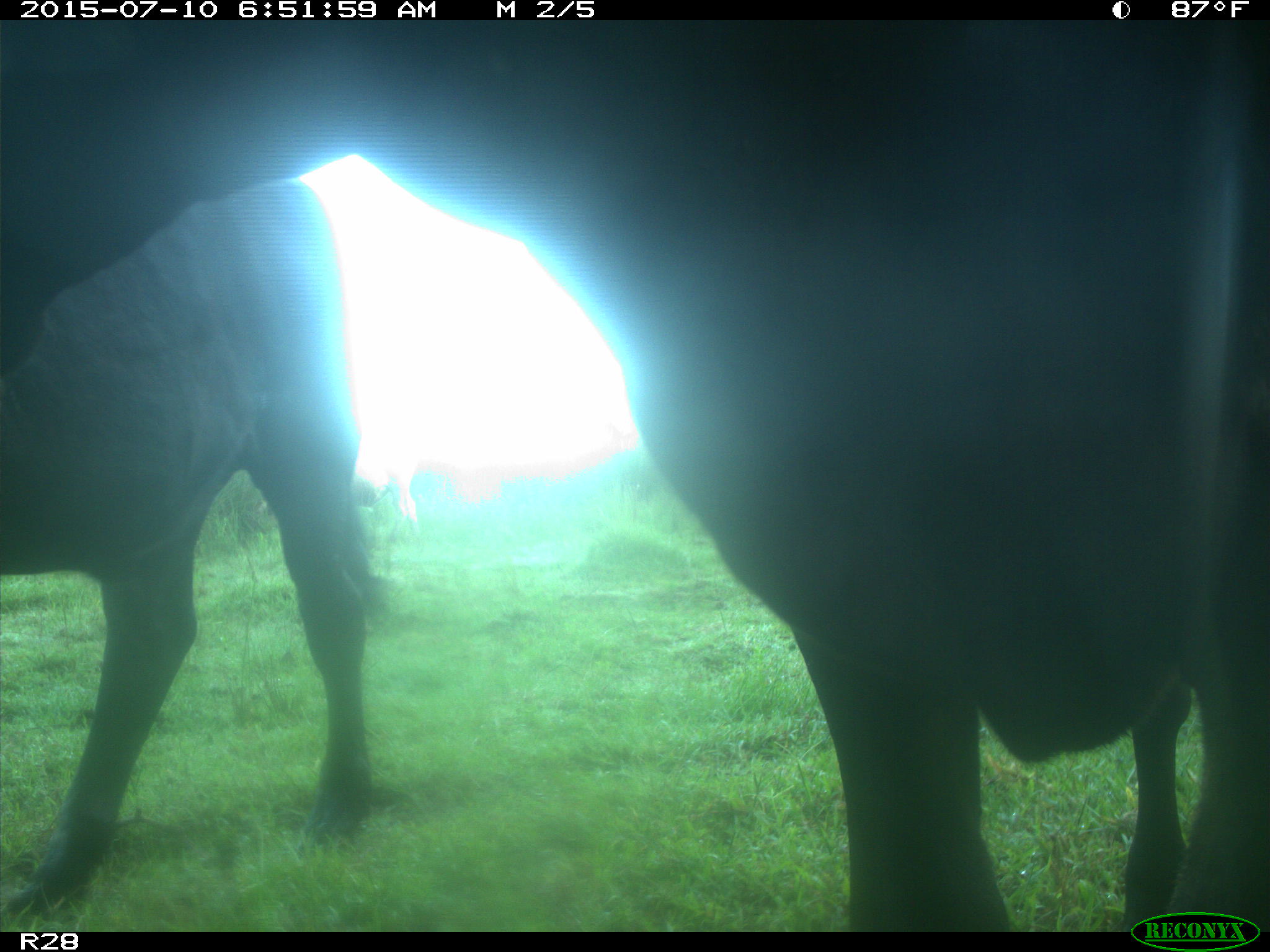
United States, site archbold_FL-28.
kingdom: Animalia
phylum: Chordata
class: Mammalia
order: Artiodactyla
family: Bovidae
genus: Bos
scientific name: Bos taurus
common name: domestic cow